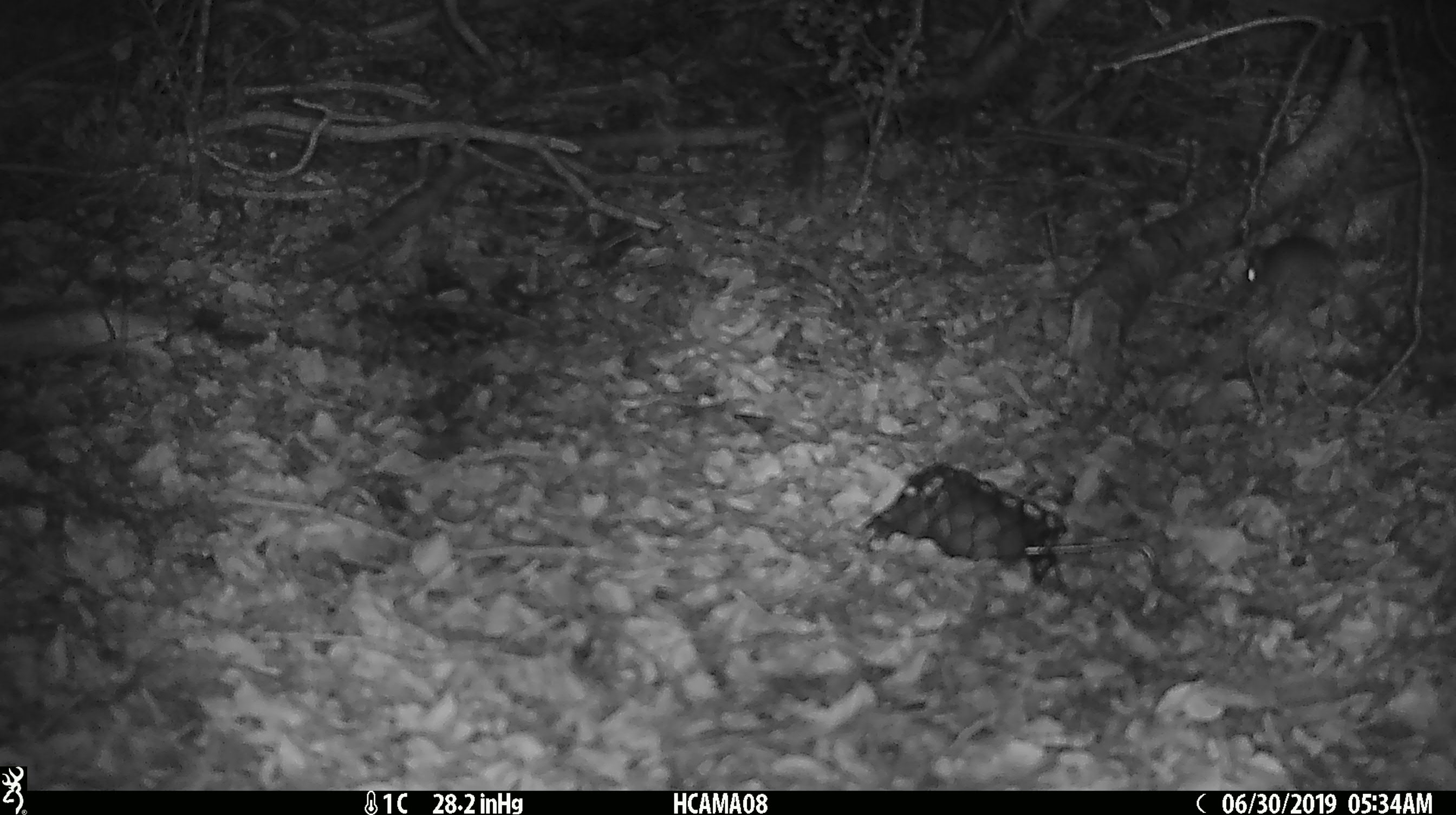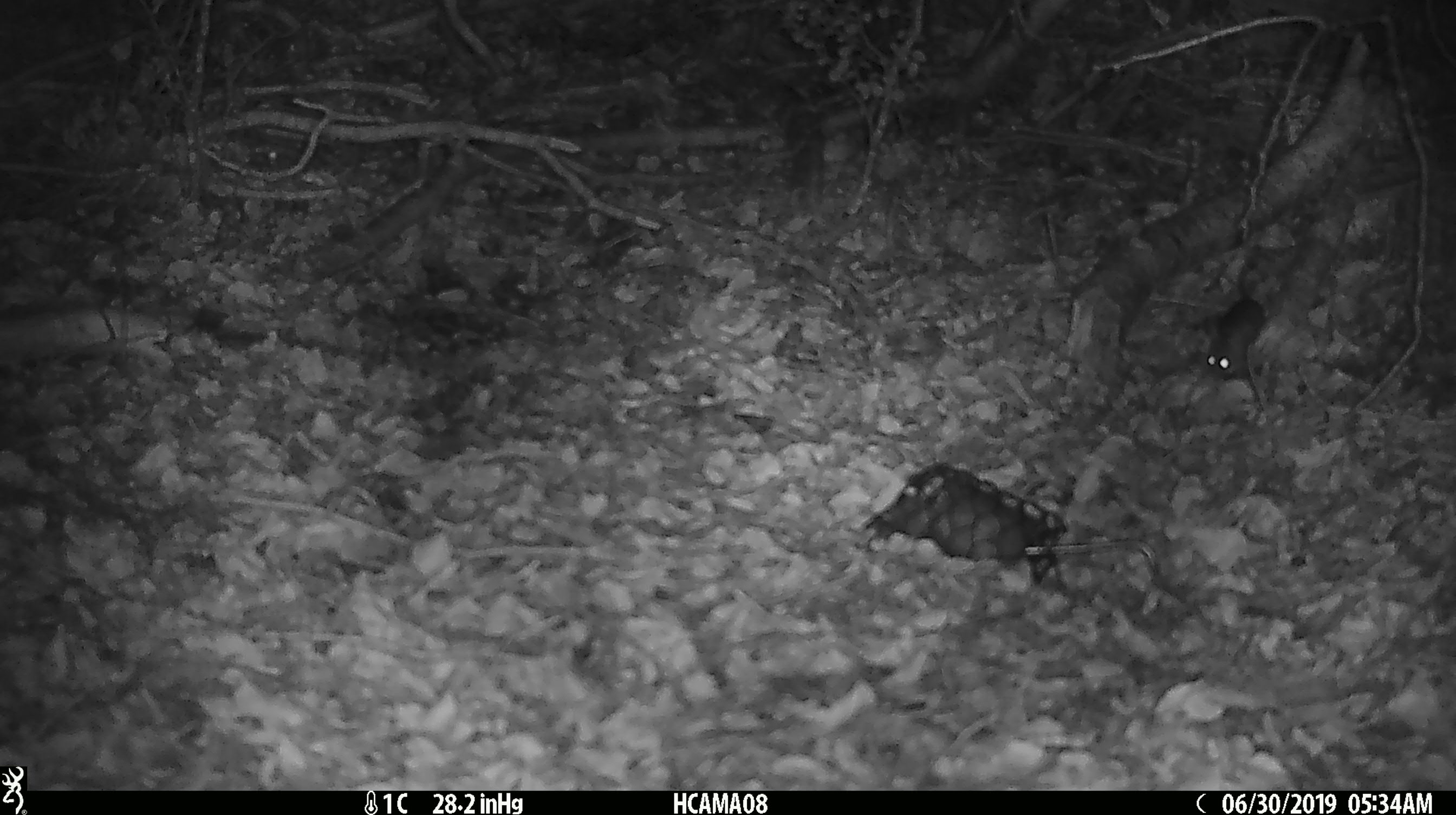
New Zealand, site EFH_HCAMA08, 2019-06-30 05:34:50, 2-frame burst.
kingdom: Animalia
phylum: Chordata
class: Mammalia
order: Rodentia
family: Muridae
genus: Mus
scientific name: Mus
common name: mouse